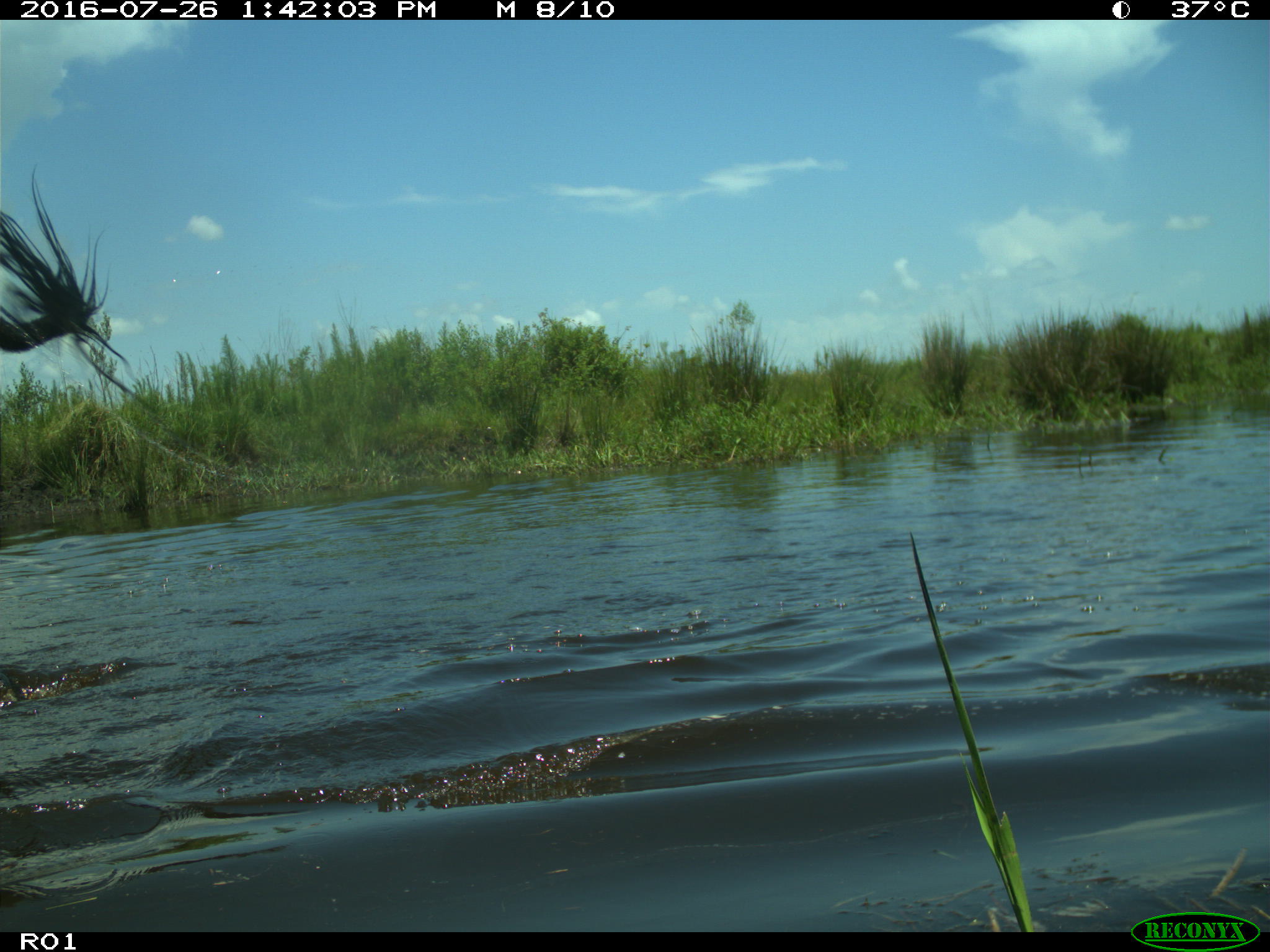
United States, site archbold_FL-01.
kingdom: Animalia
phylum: Chordata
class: Mammalia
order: Artiodactyla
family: Bovidae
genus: Bos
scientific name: Bos taurus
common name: domestic cow